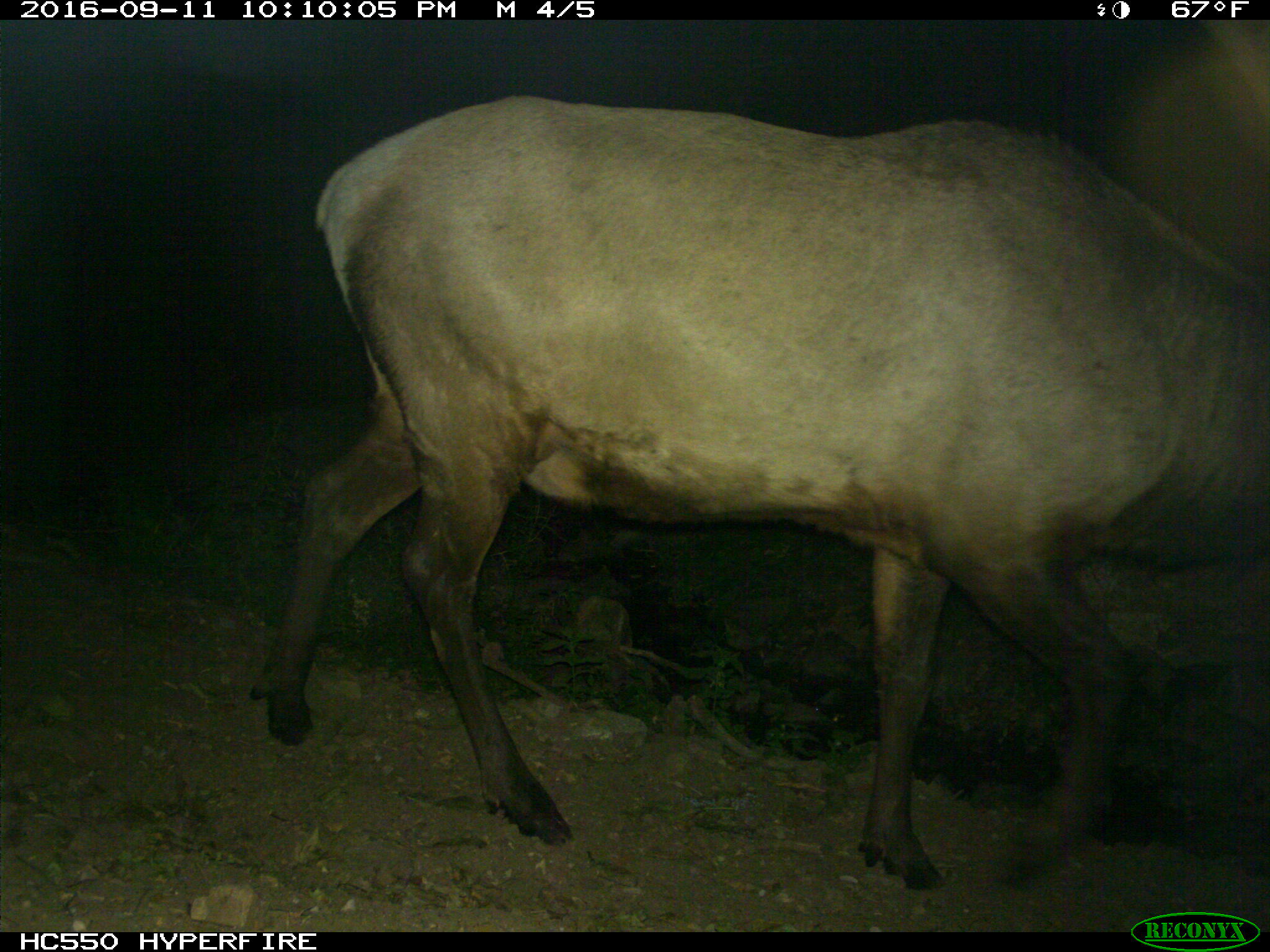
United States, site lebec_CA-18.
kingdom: Animalia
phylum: Chordata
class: Mammalia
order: Artiodactyla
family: Cervidae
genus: Cervus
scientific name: Cervus canadensis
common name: elk